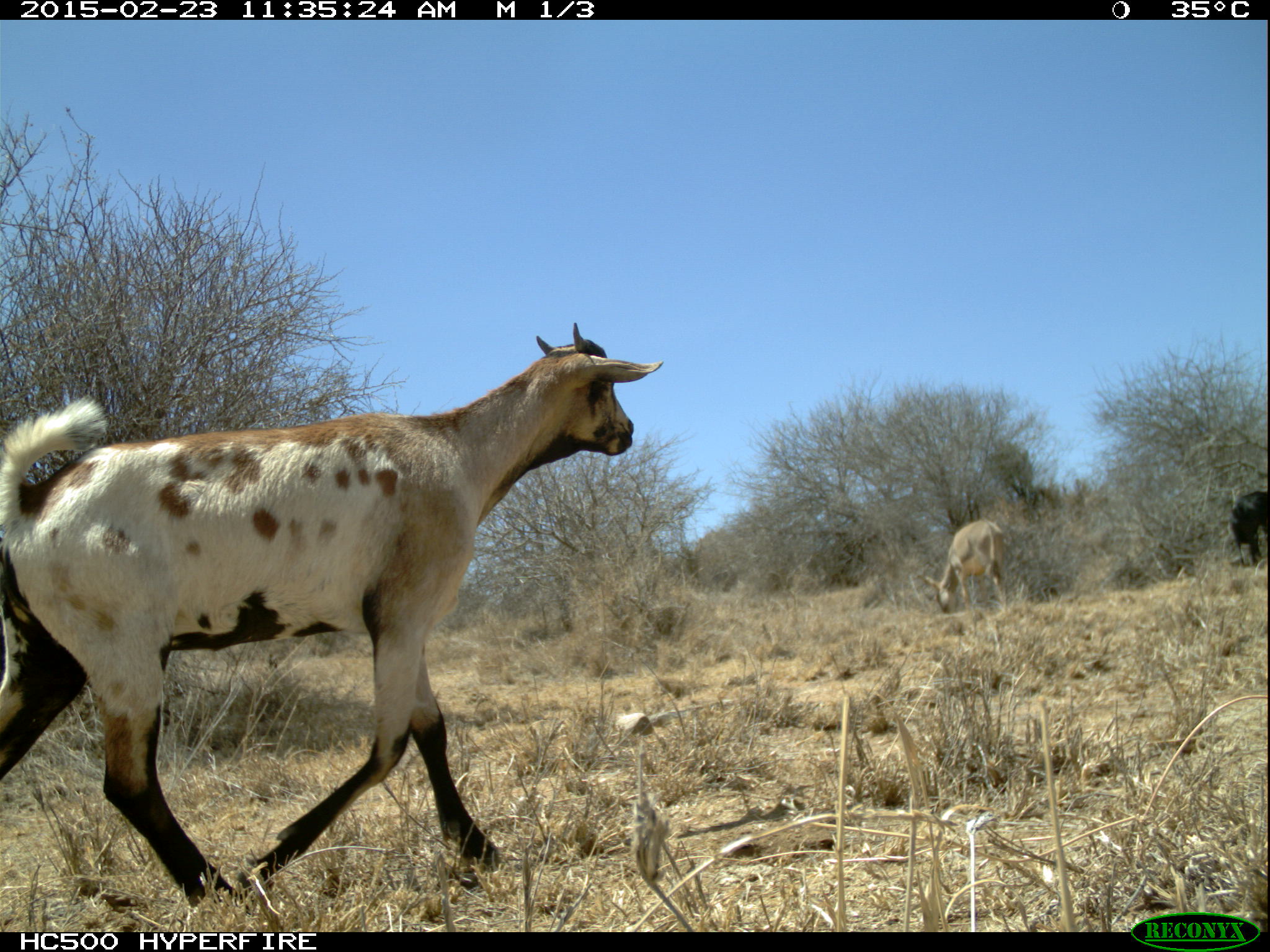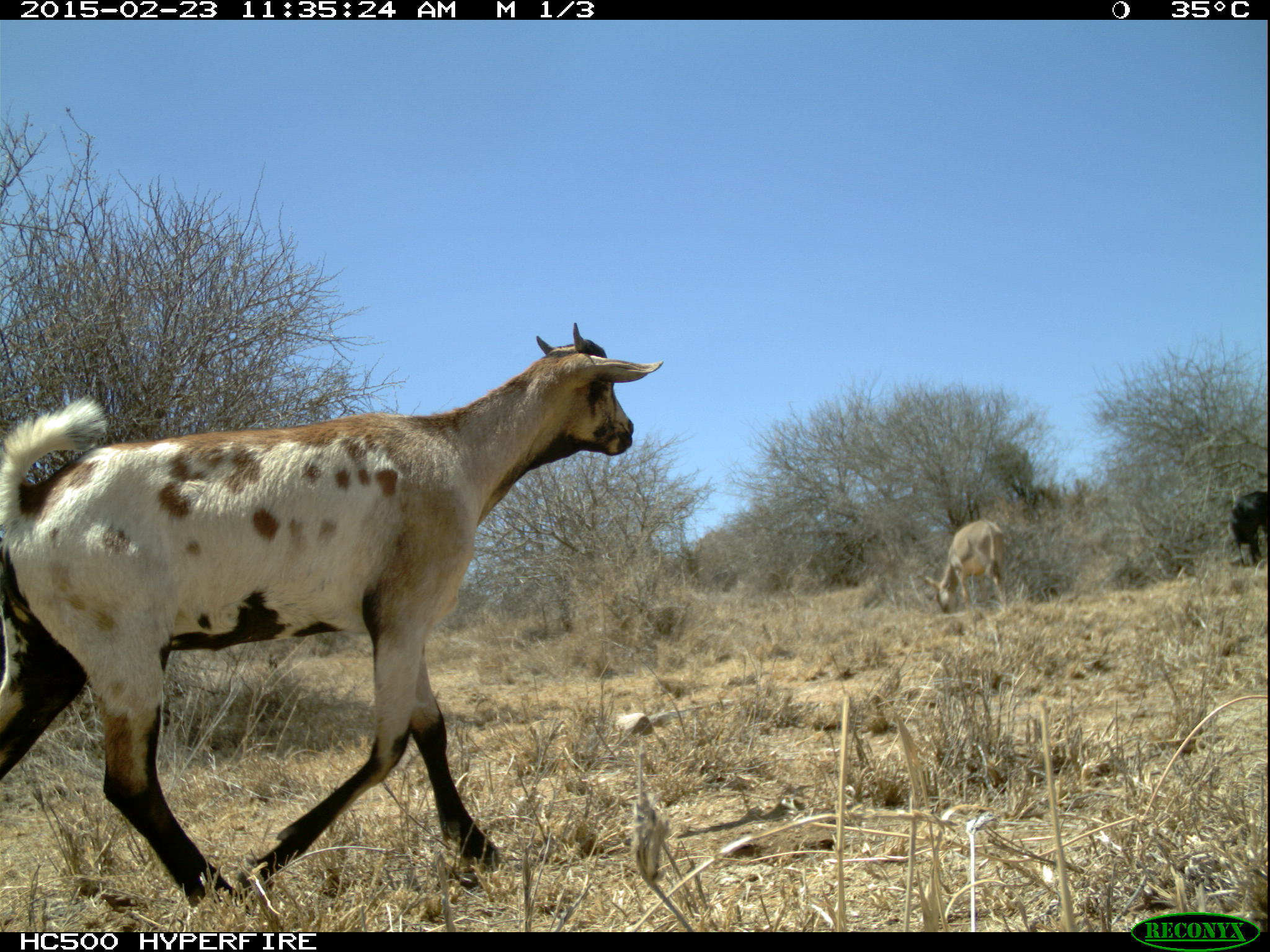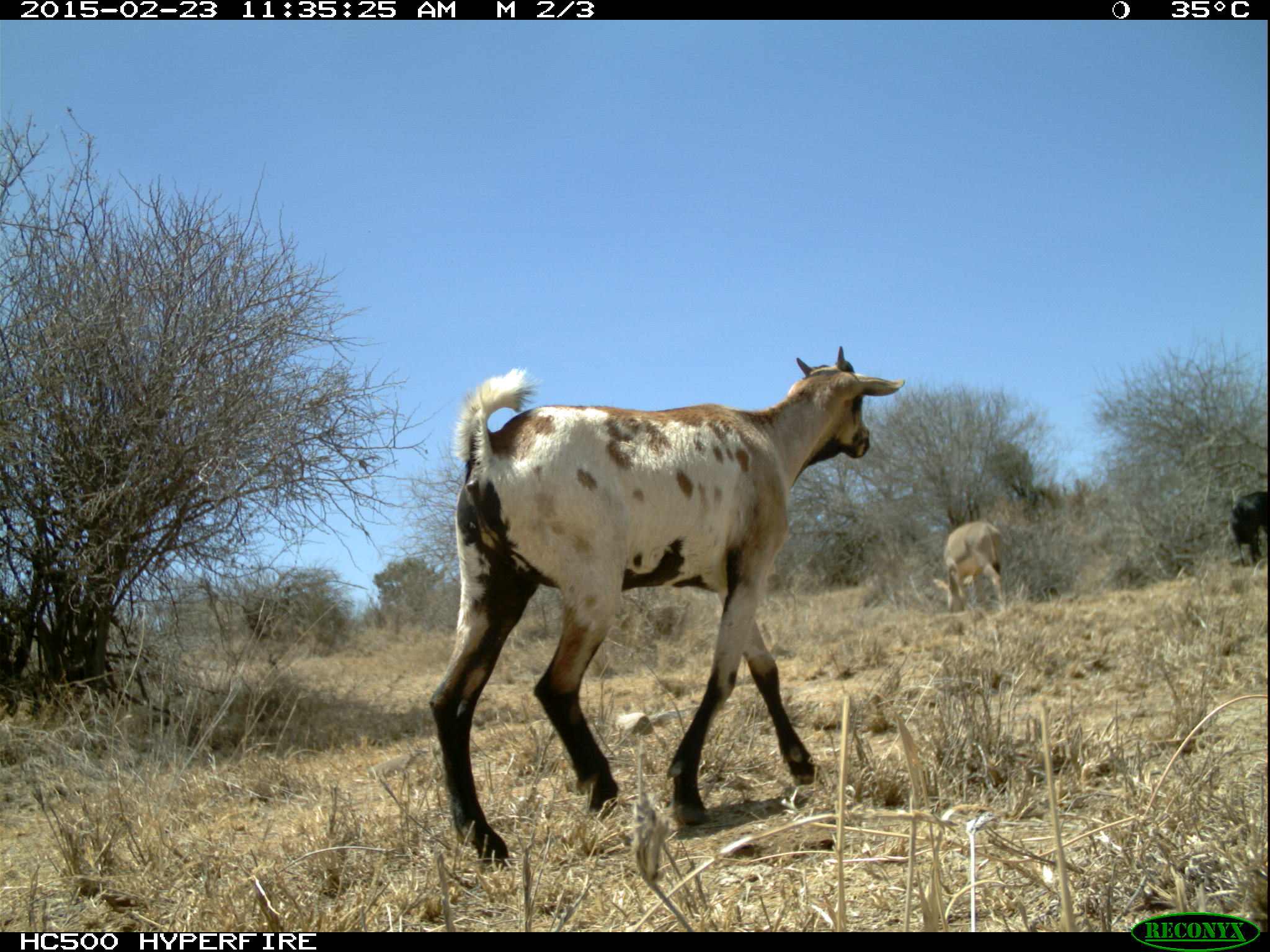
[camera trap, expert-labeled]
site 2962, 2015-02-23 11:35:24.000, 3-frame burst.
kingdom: Animalia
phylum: Chordata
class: Mammalia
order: Artiodactyla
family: Bovidae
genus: Capra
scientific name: Capra aegagrus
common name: wild goat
Capra aegagrus (wild goat), count 6.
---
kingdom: Animalia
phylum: Chordata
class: Mammalia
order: Perissodactyla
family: Equidae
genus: Equus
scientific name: Equus africanus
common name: african wild ass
Equus africanus (african wild ass), count 1.